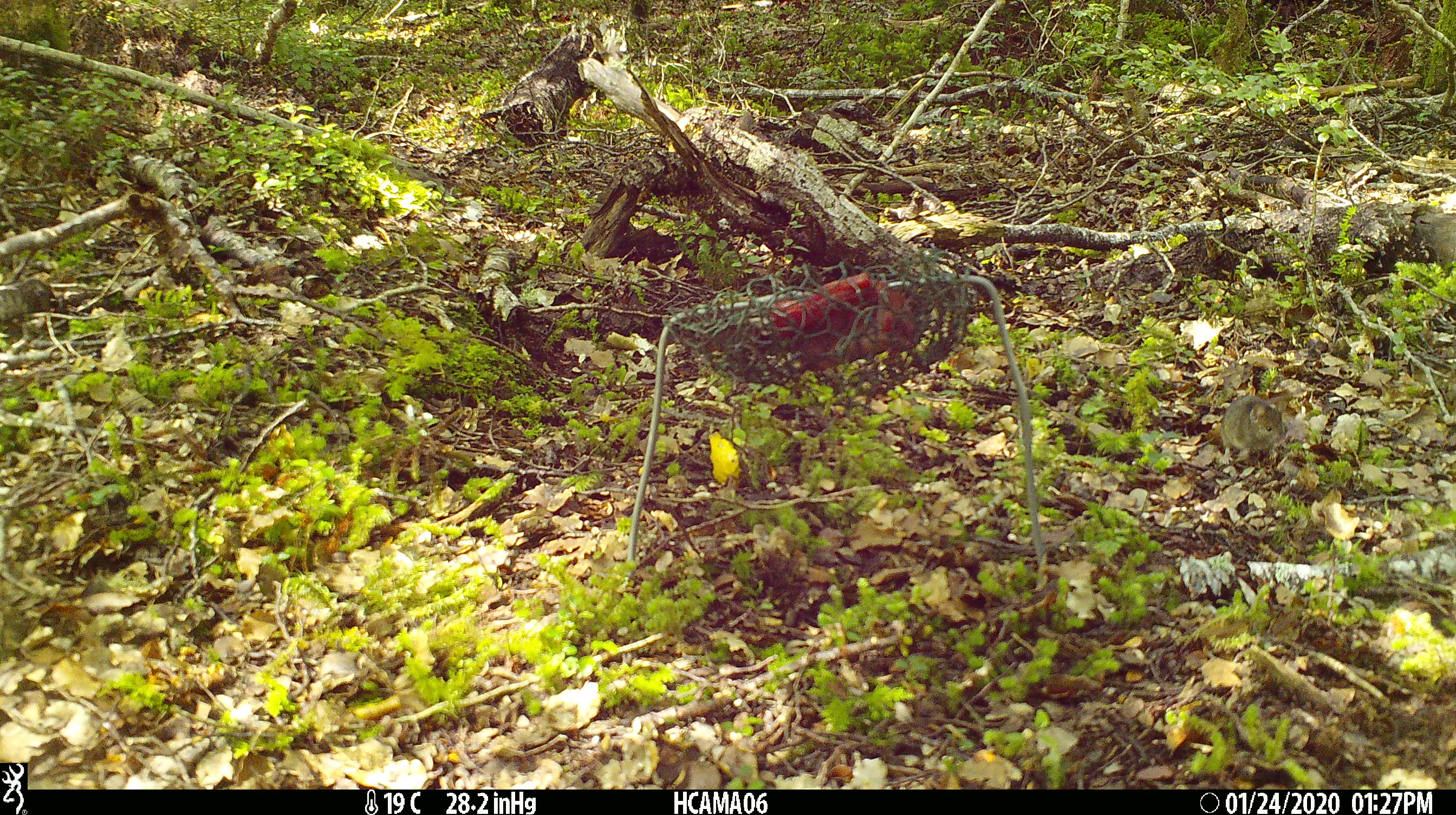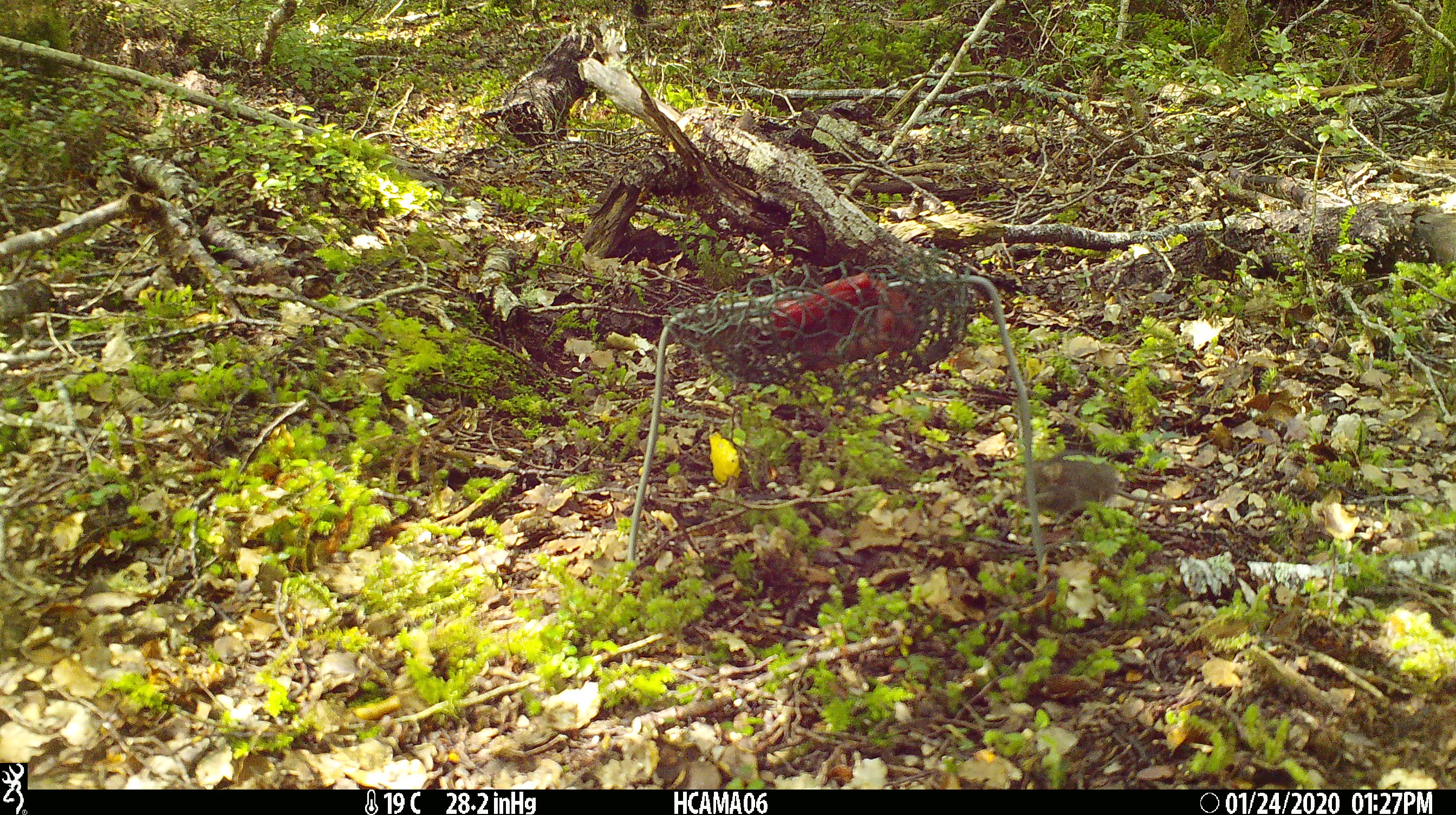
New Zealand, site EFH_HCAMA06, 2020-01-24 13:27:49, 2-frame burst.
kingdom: Animalia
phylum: Chordata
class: Mammalia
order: Rodentia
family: Muridae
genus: Mus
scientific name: Mus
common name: mouse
Mouse (Mus).